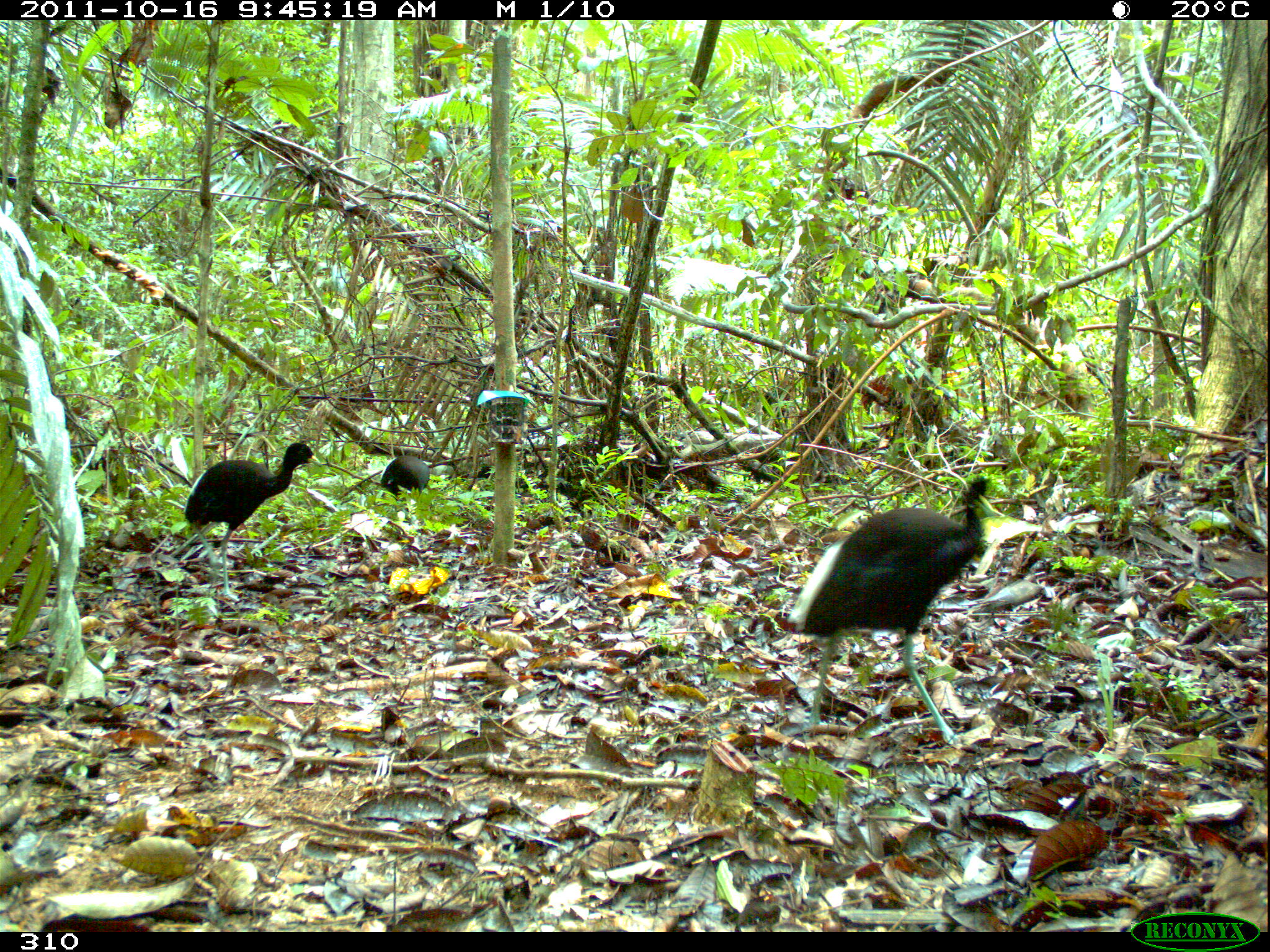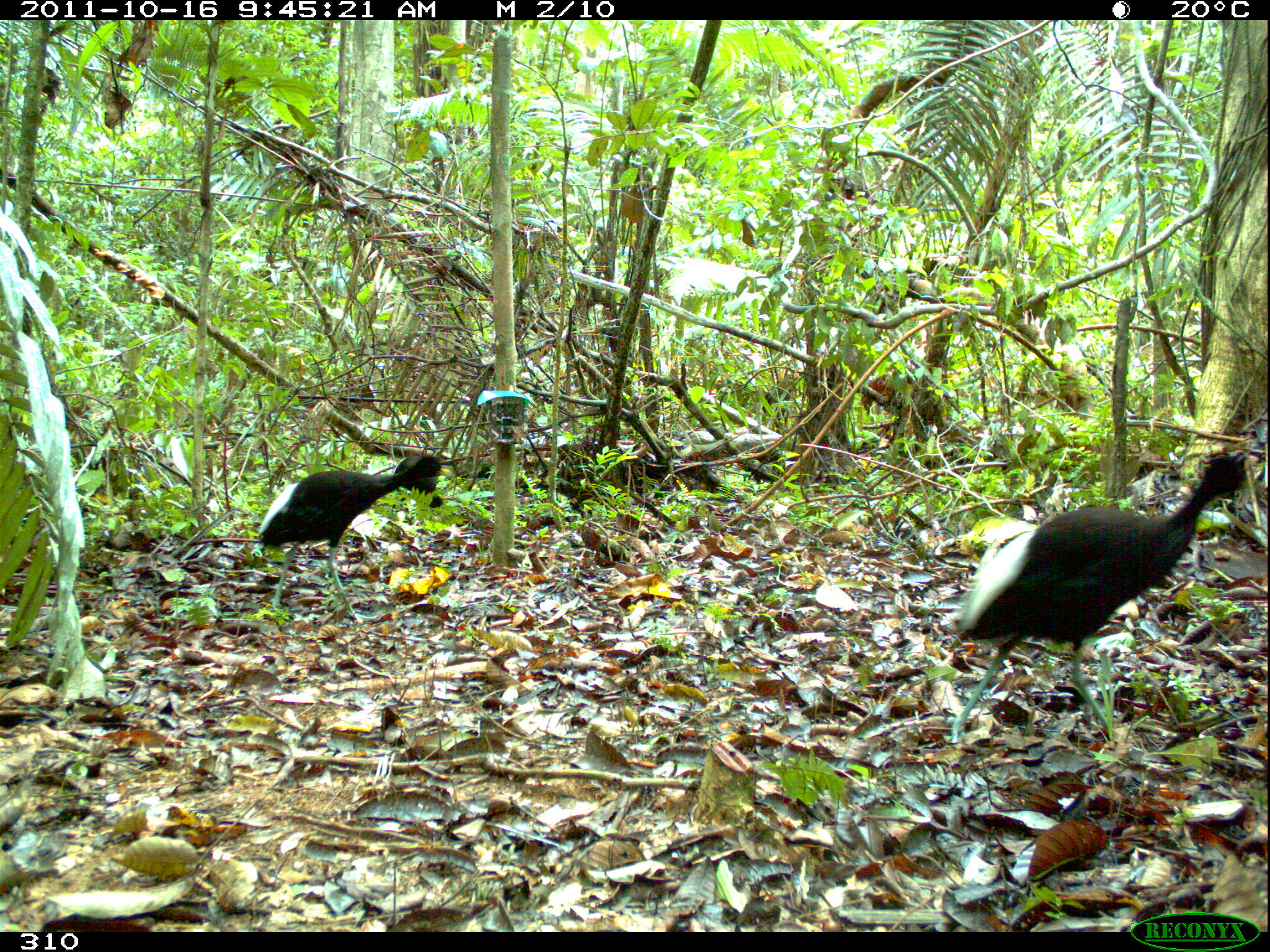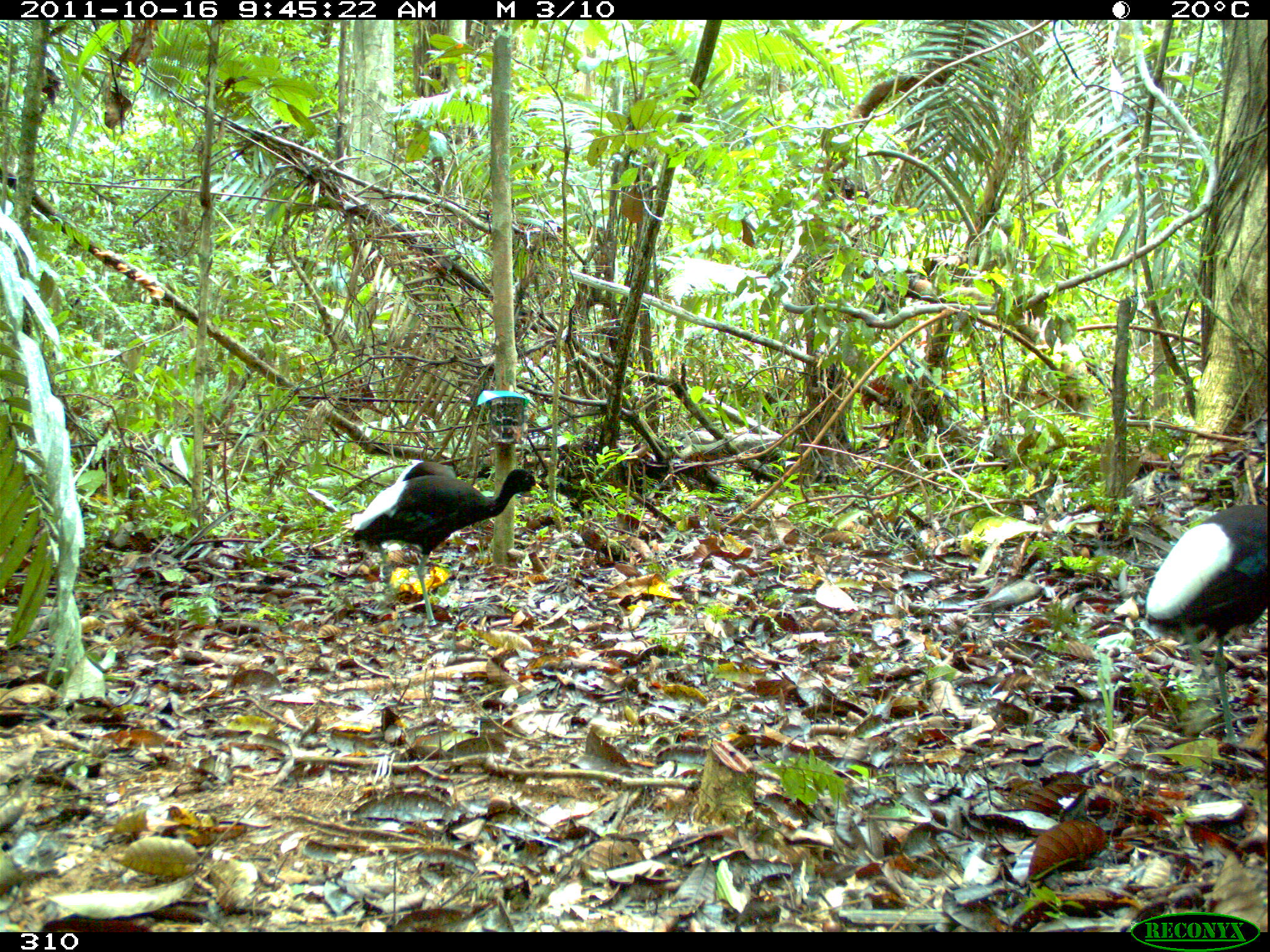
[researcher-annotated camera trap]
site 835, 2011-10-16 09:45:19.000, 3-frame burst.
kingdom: Animalia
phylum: Chordata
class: Aves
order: Gruiformes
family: Psophiidae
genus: Psophia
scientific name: Psophia leucoptera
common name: pale-winged trumpeter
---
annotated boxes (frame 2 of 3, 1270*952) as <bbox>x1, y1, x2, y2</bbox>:
psophia leucoptera: <bbox>950, 452, 1257, 741</bbox>; <bbox>257, 454, 451, 625</bbox>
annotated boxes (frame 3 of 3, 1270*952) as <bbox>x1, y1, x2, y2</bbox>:
psophia leucoptera: <bbox>343, 467, 545, 627</bbox>; <bbox>1145, 502, 1268, 752</bbox>; <bbox>396, 459, 456, 482</bbox>